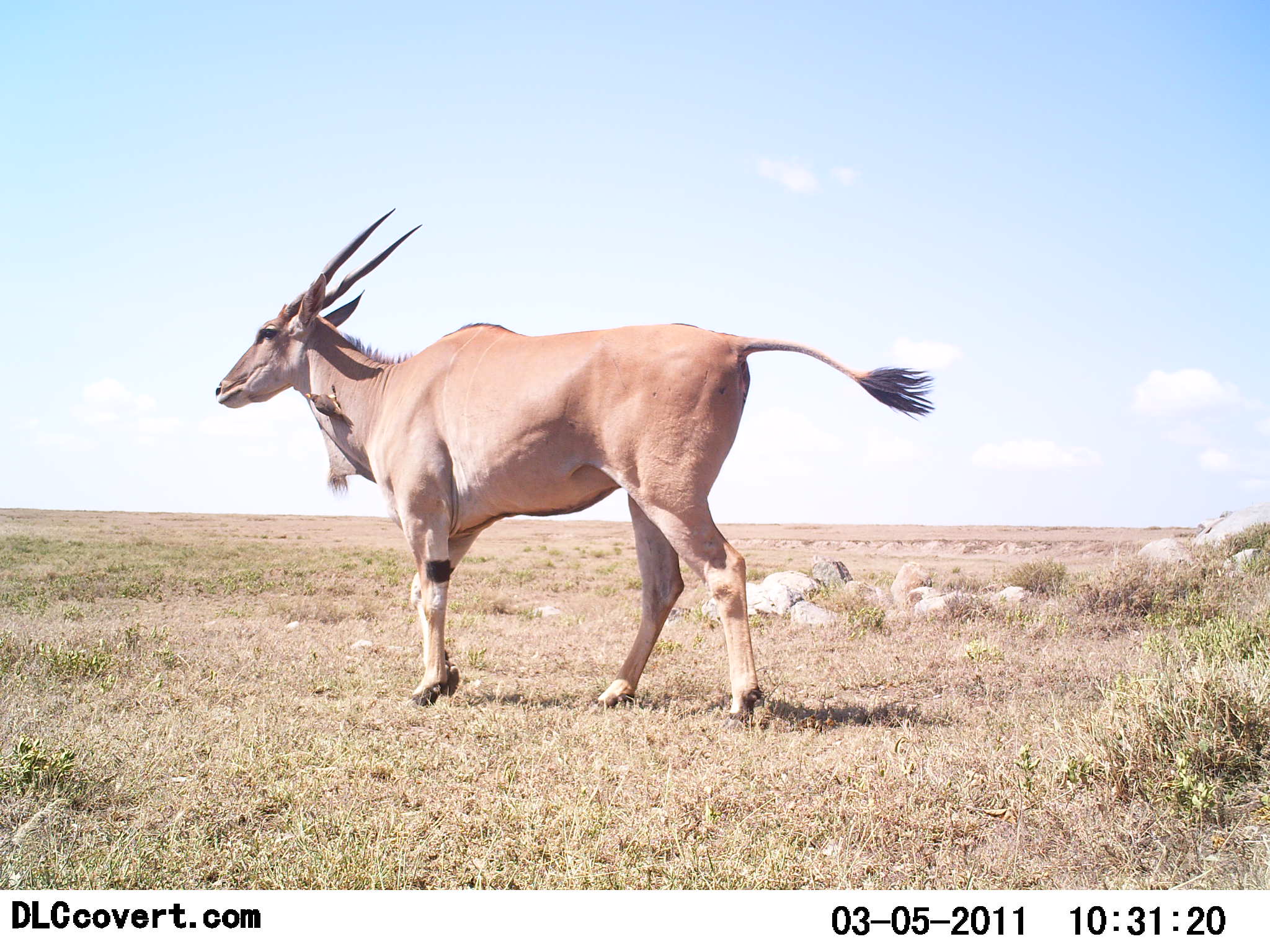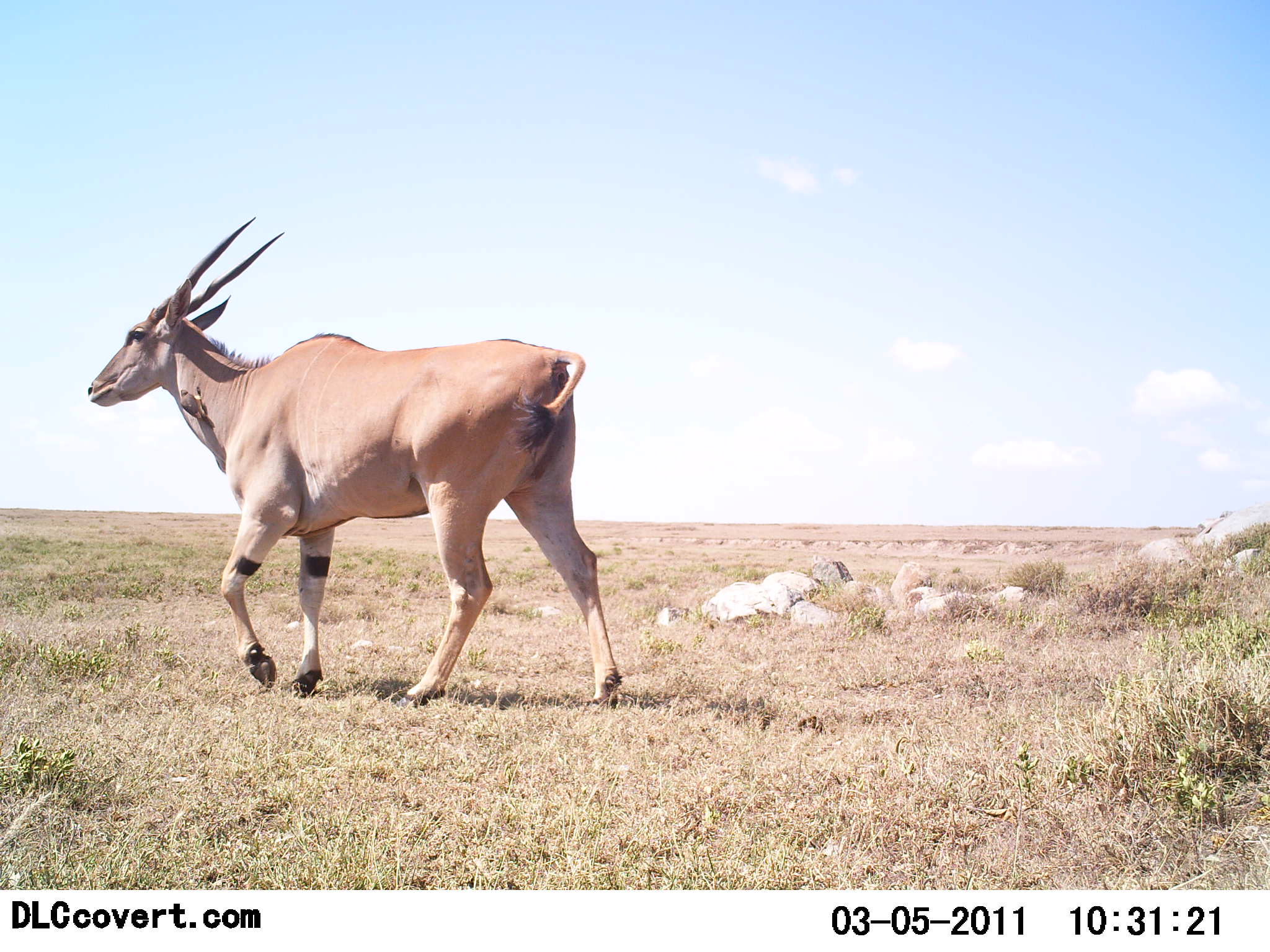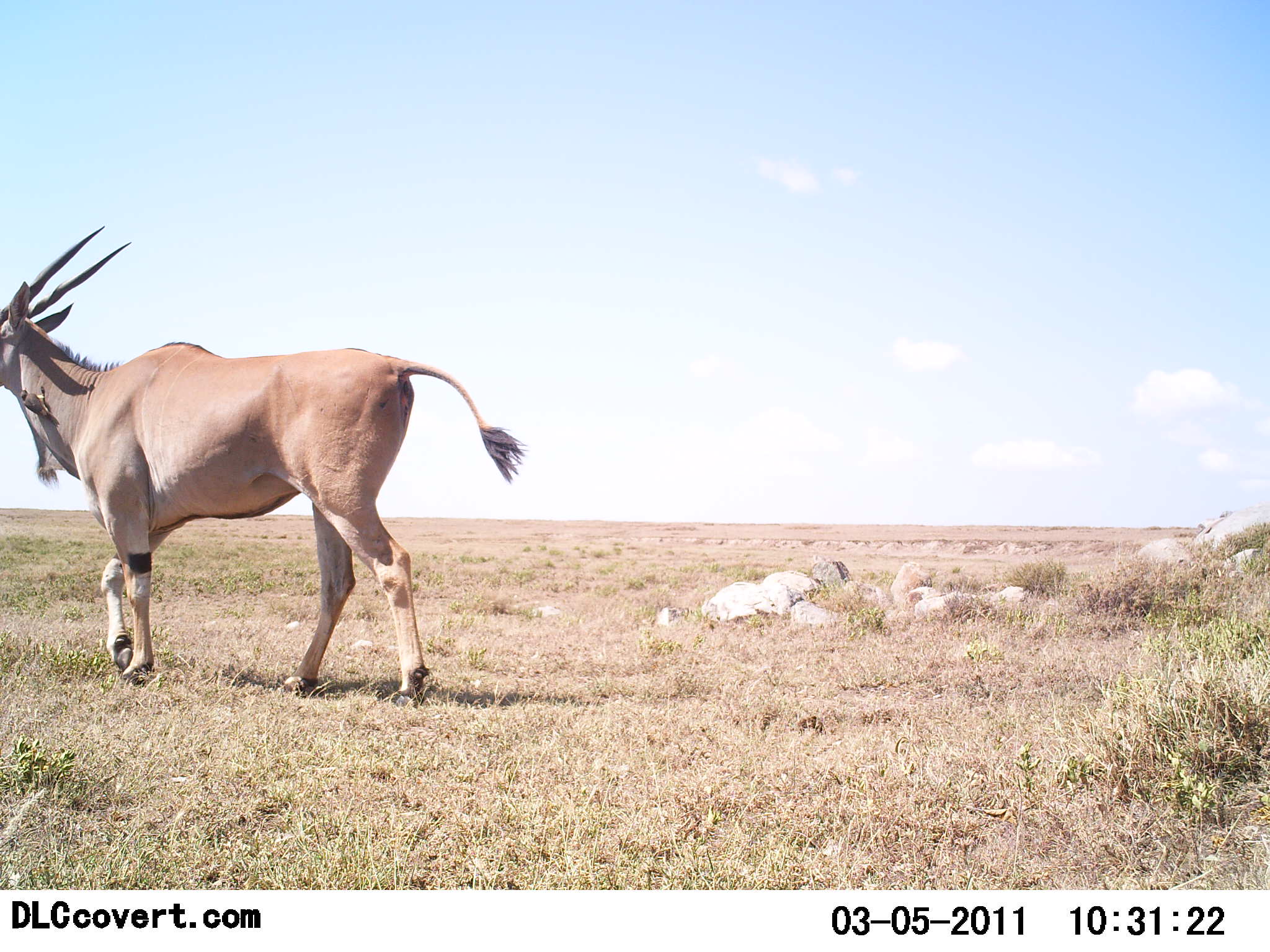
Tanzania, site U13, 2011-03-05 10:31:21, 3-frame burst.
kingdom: Animalia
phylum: Chordata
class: Mammalia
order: Artiodactyla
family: Bovidae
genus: Tragelaphus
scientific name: Tragelaphus oryx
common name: eland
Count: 1.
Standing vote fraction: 0%.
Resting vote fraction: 0%.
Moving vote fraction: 100%.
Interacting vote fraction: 0%.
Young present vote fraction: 0%.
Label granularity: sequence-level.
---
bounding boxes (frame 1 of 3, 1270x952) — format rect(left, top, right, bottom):
animal: rect(215, 206, 937, 726)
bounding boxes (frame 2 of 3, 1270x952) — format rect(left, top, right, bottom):
animal: rect(86, 215, 623, 709)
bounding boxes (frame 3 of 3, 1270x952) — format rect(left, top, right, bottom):
animal: rect(0, 225, 527, 708)